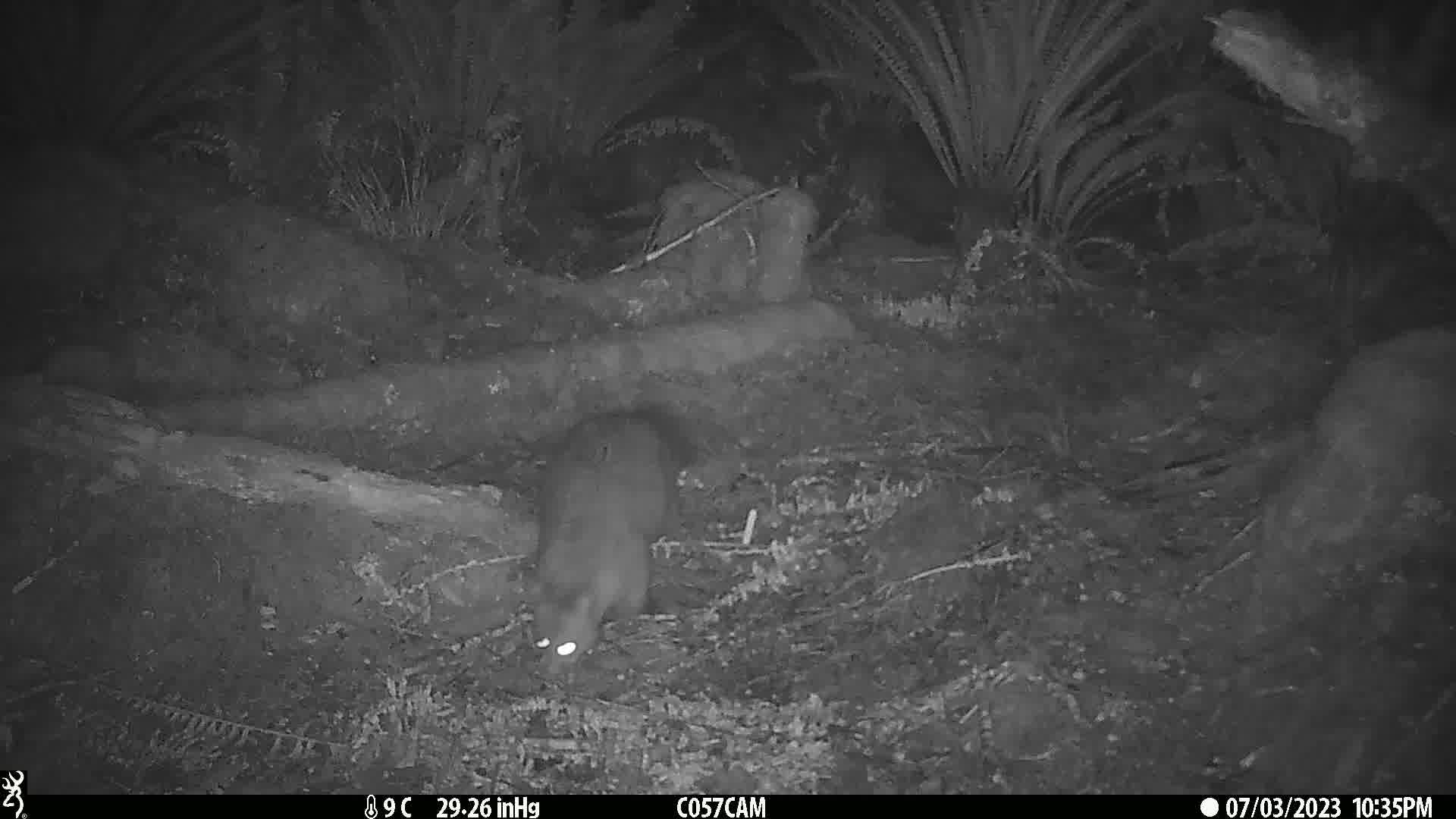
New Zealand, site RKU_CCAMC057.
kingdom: Animalia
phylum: Chordata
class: Mammalia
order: Diprotodontia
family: Phalangeridae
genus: Trichosurus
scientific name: Trichosurus vulpecula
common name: common brushtail possum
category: possum